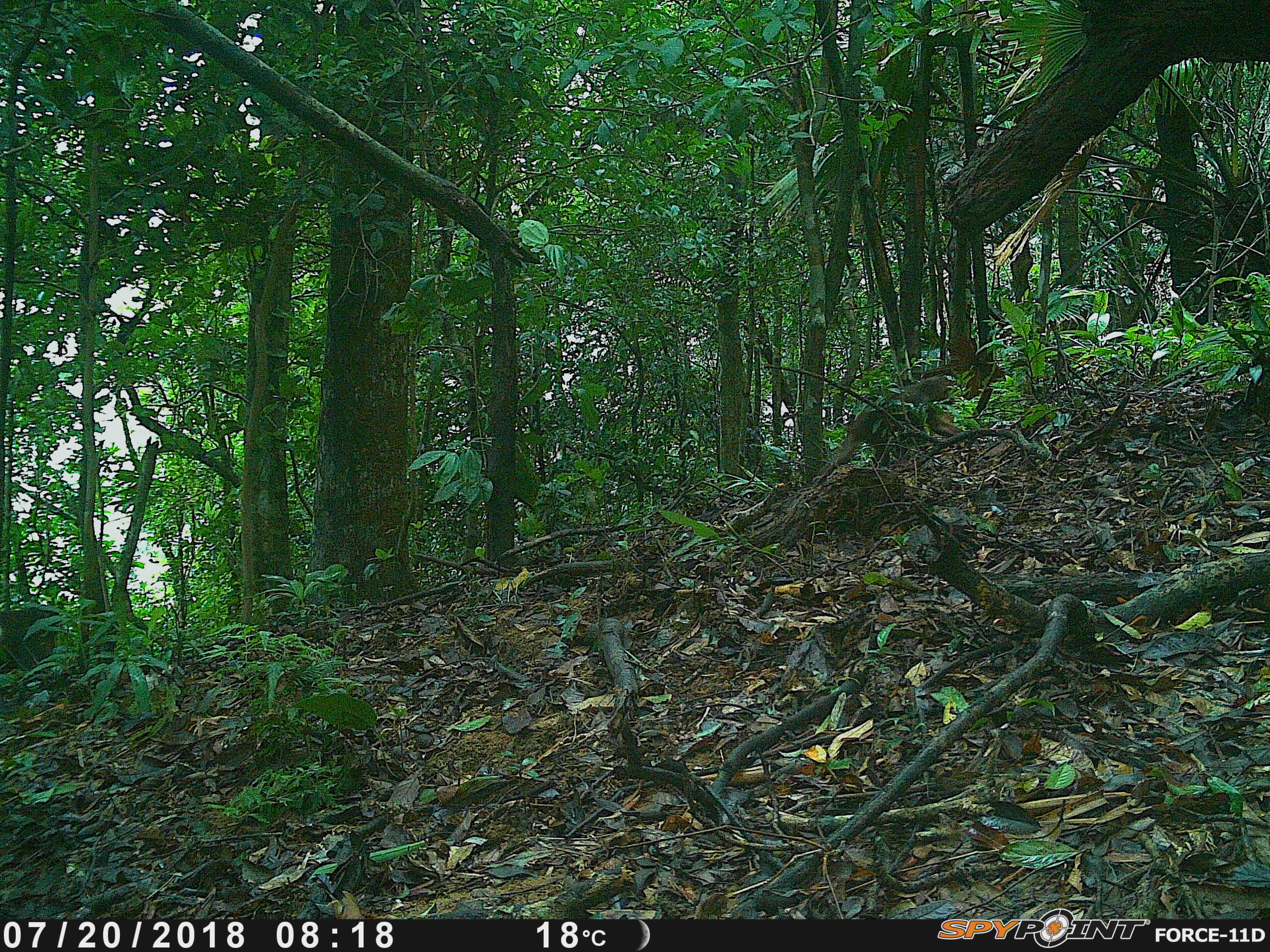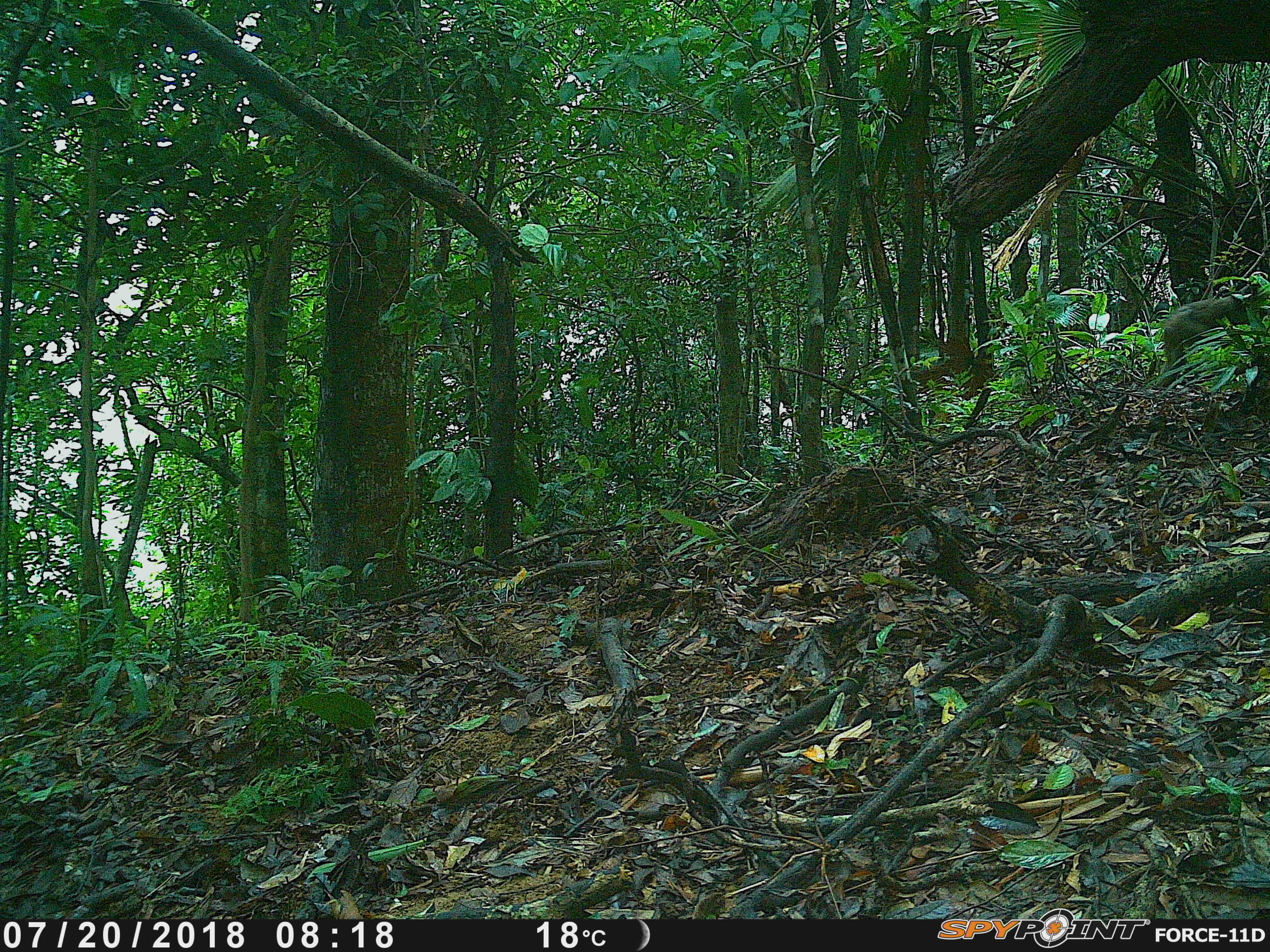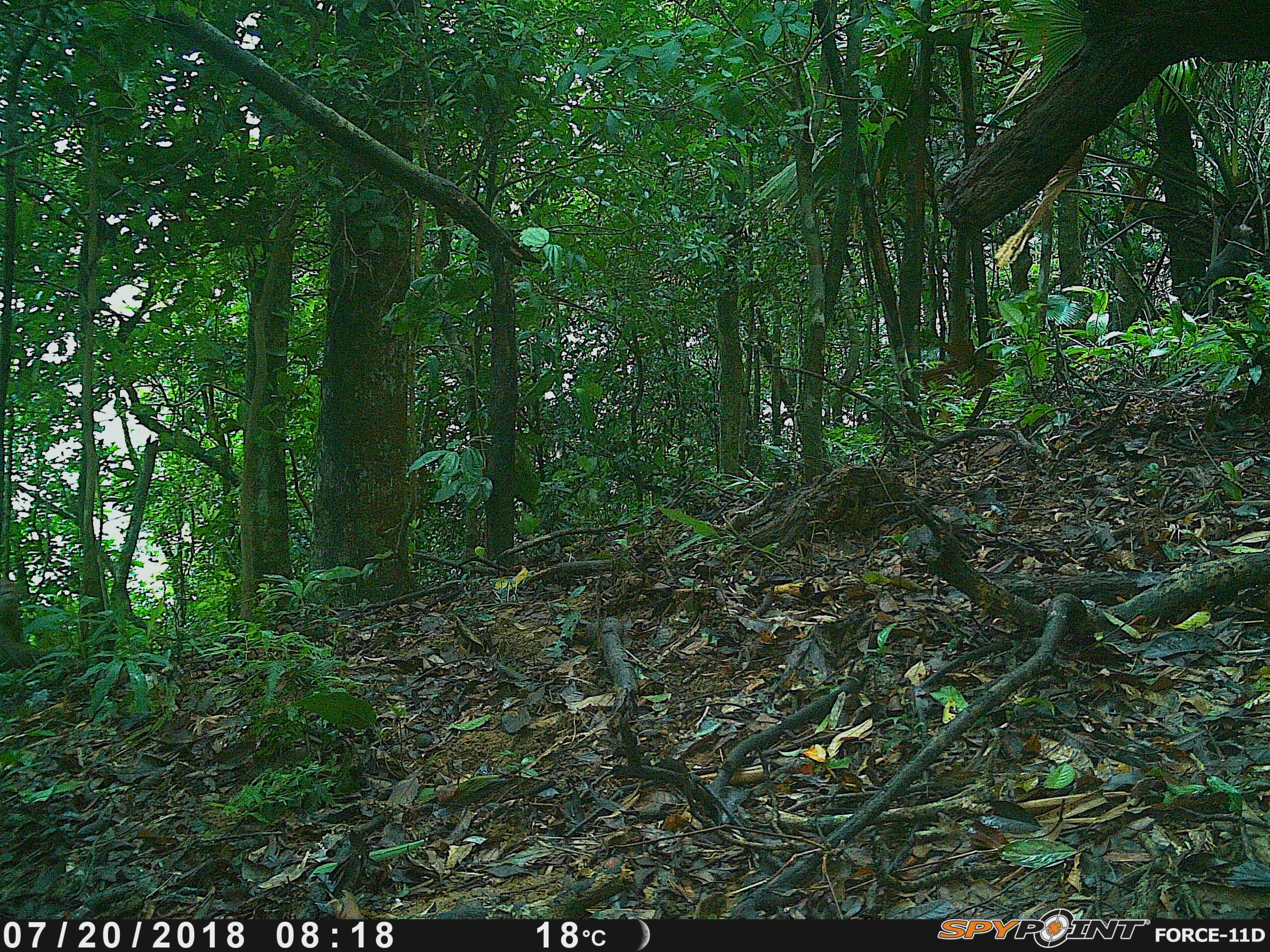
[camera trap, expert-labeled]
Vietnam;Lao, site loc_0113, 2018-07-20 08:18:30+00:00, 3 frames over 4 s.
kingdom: Animalia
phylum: Chordata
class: Mammalia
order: Primates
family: Cercopithecidae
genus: Macaca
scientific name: Macaca arctoides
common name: stump-tailed macaque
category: stump tailed macaque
Stump tailed macaque (stump-tailed macaque) (Macaca arctoides). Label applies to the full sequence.